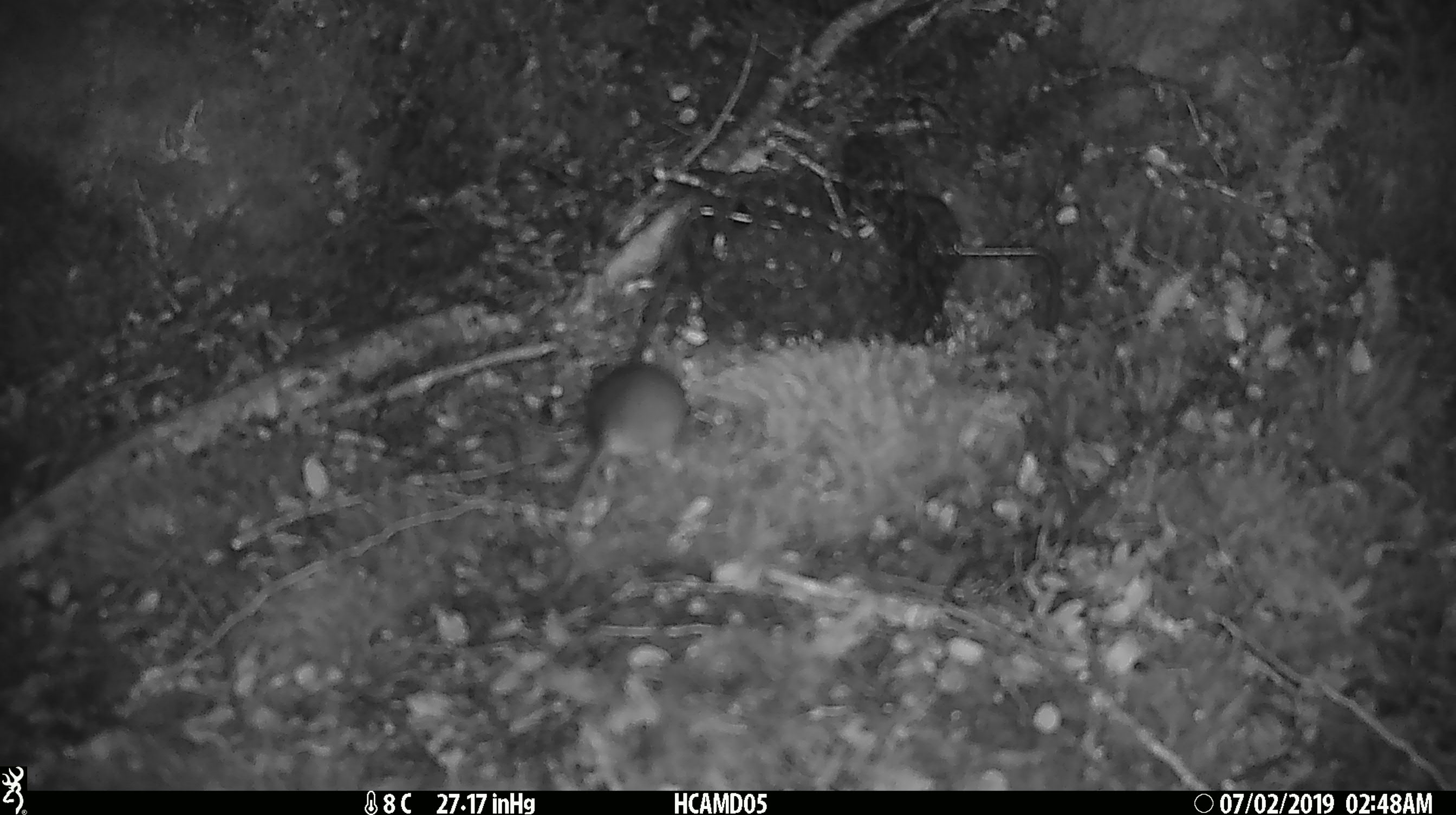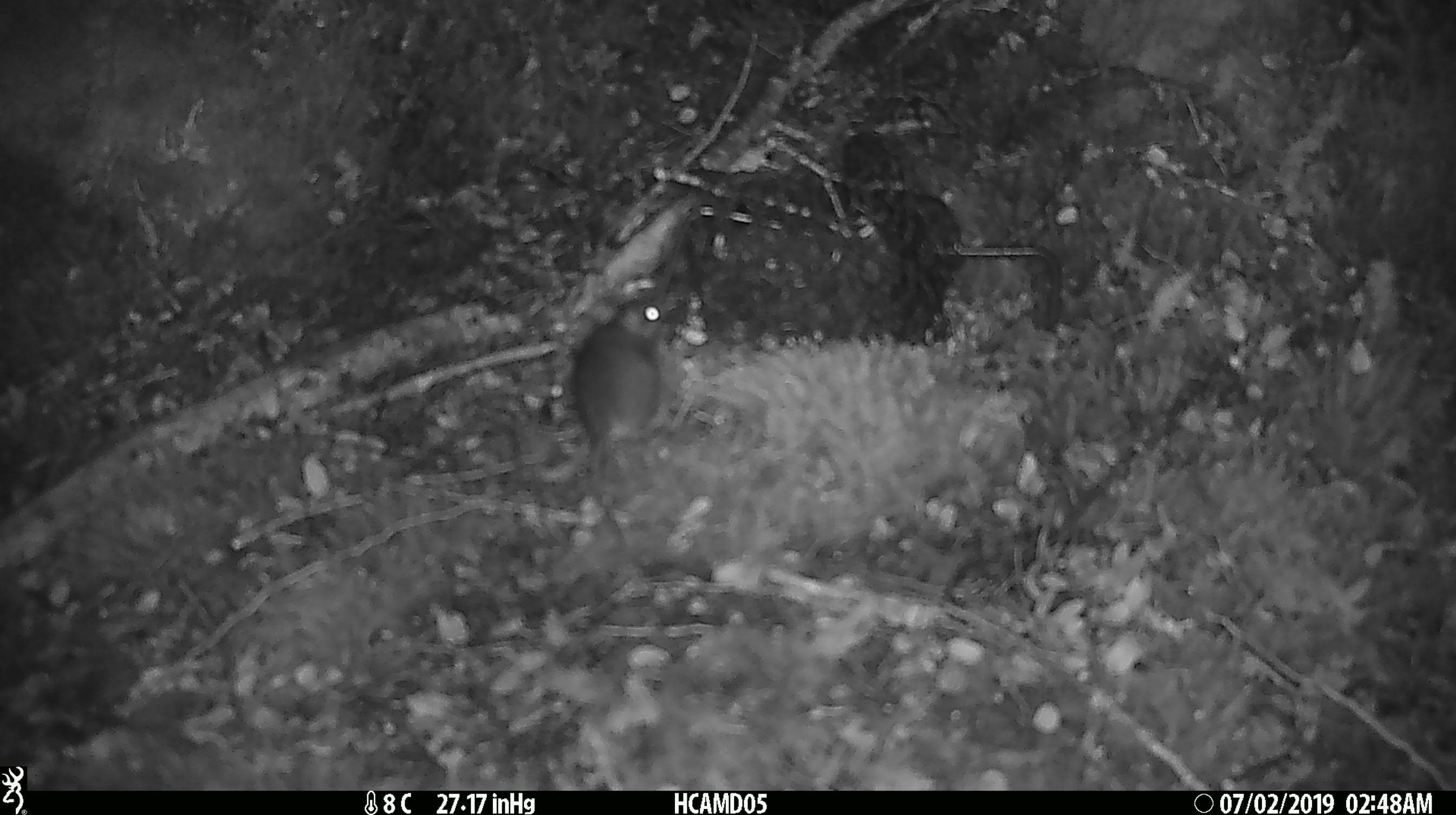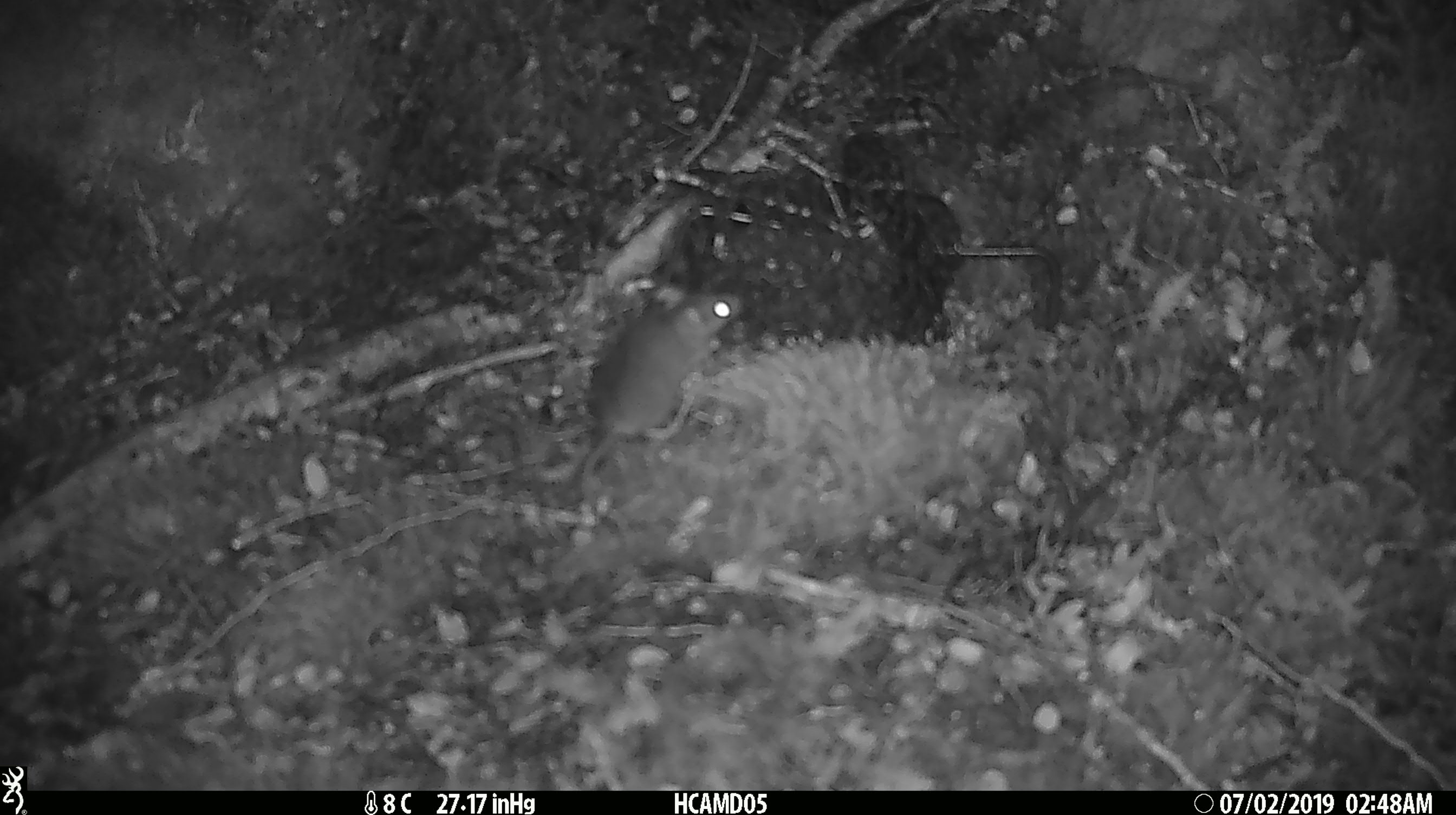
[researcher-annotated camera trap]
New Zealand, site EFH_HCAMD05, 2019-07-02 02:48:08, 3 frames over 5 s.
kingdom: Animalia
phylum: Chordata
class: Mammalia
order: Rodentia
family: Muridae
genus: Mus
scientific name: Mus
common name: mouse